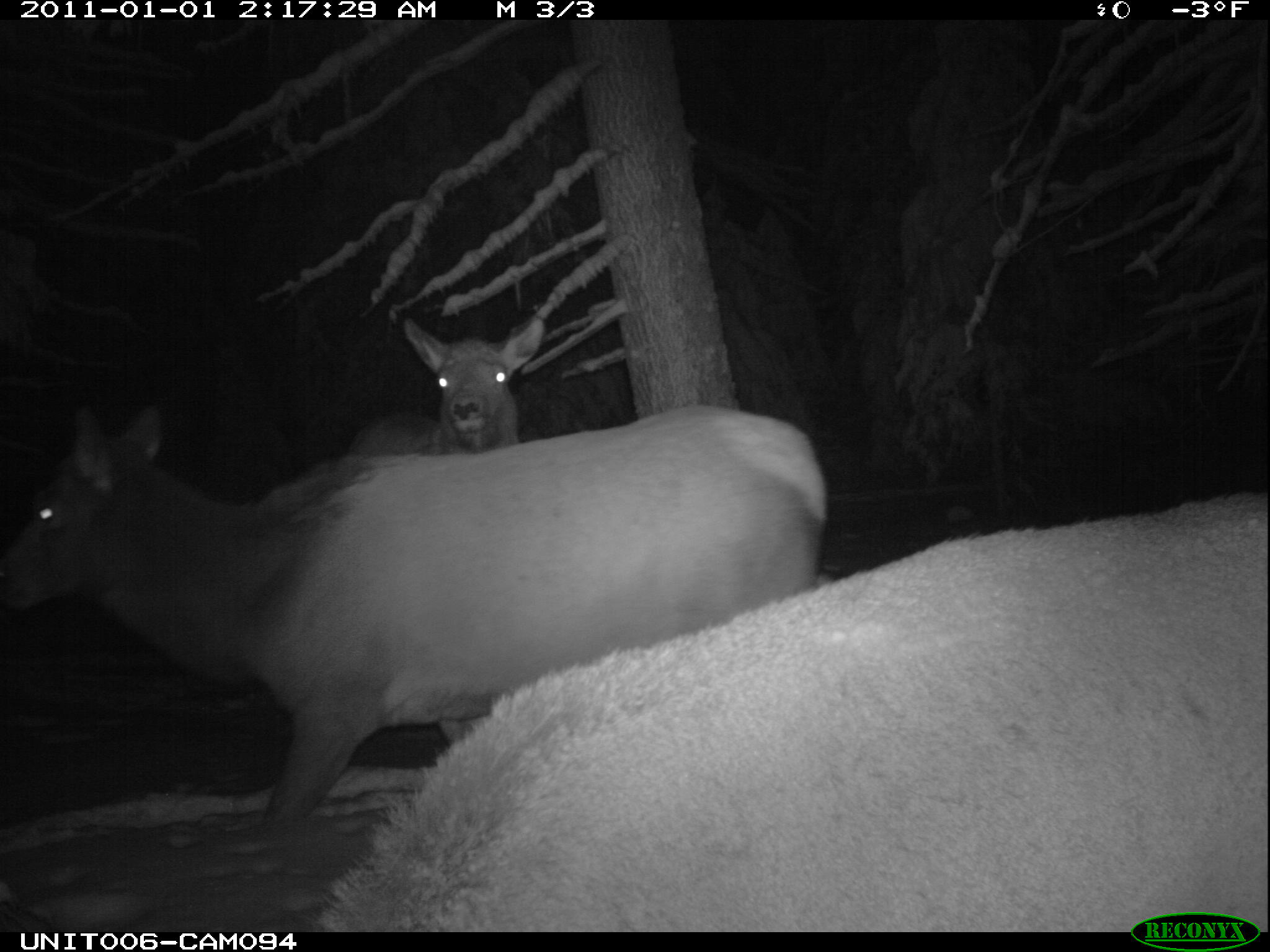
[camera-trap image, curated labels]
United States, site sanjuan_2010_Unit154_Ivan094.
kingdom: Animalia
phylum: Chordata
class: Mammalia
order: Artiodactyla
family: Cervidae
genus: Cervus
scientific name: Cervus elaphus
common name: red deer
Cervus elaphus (red deer).